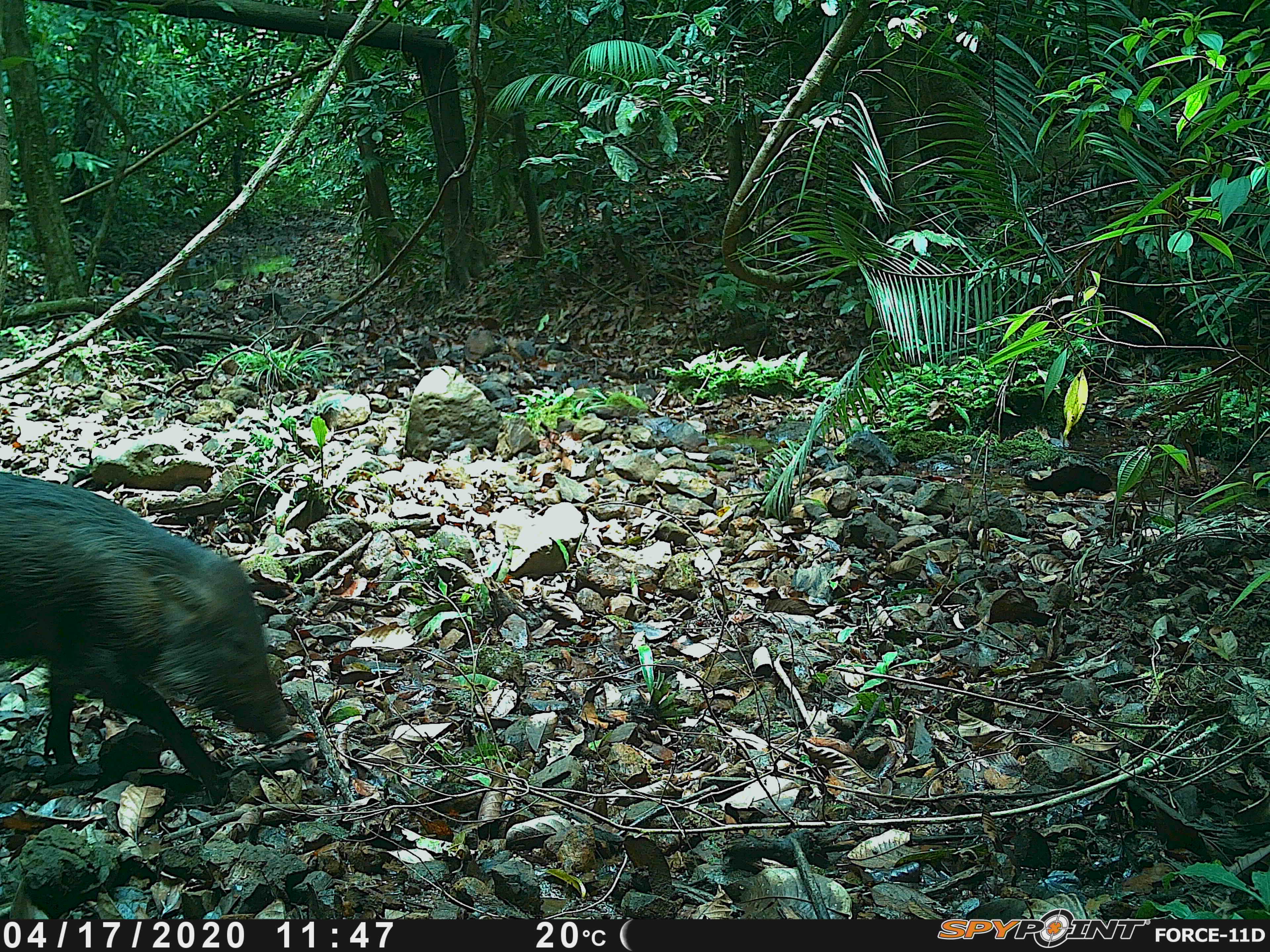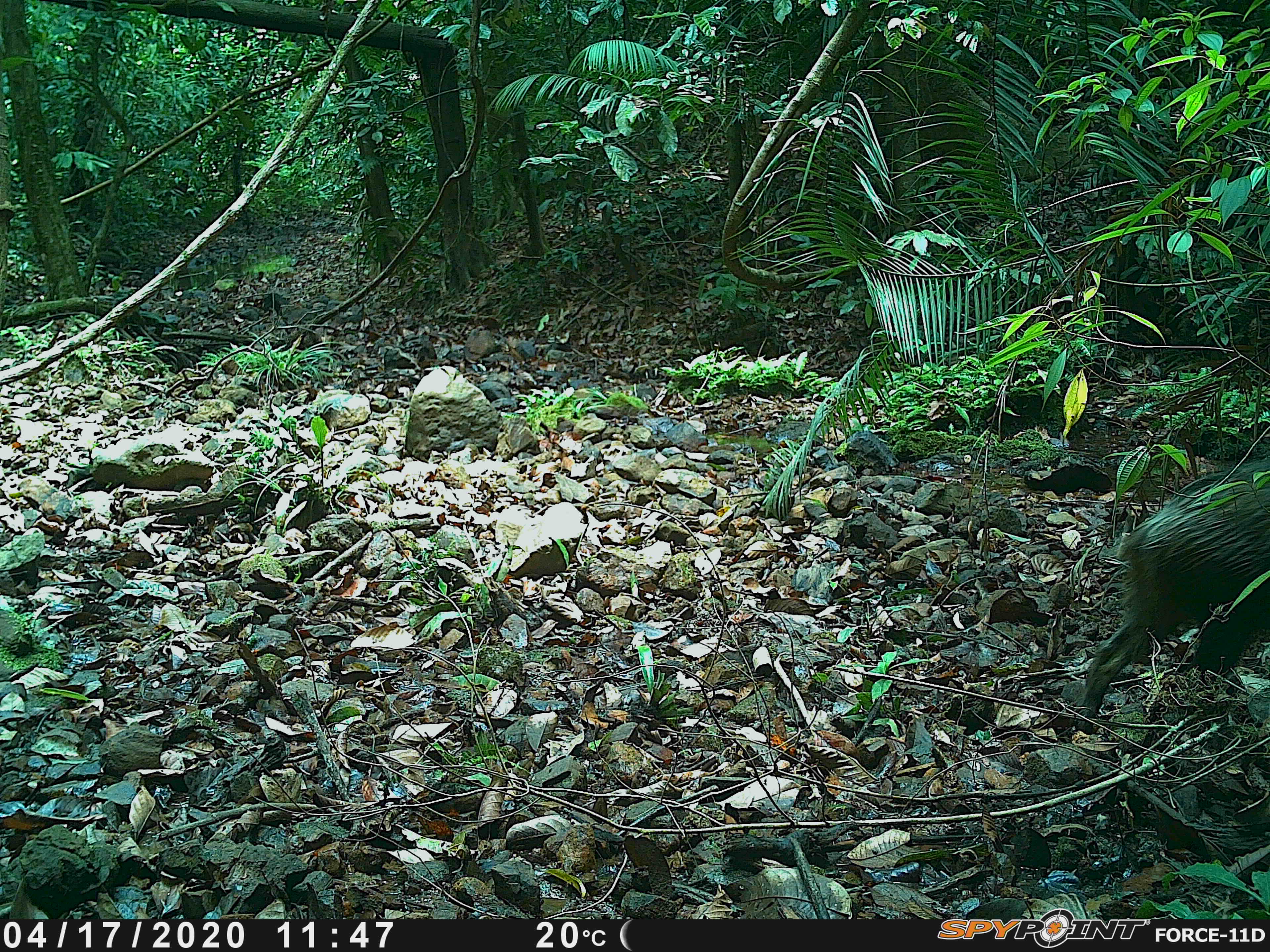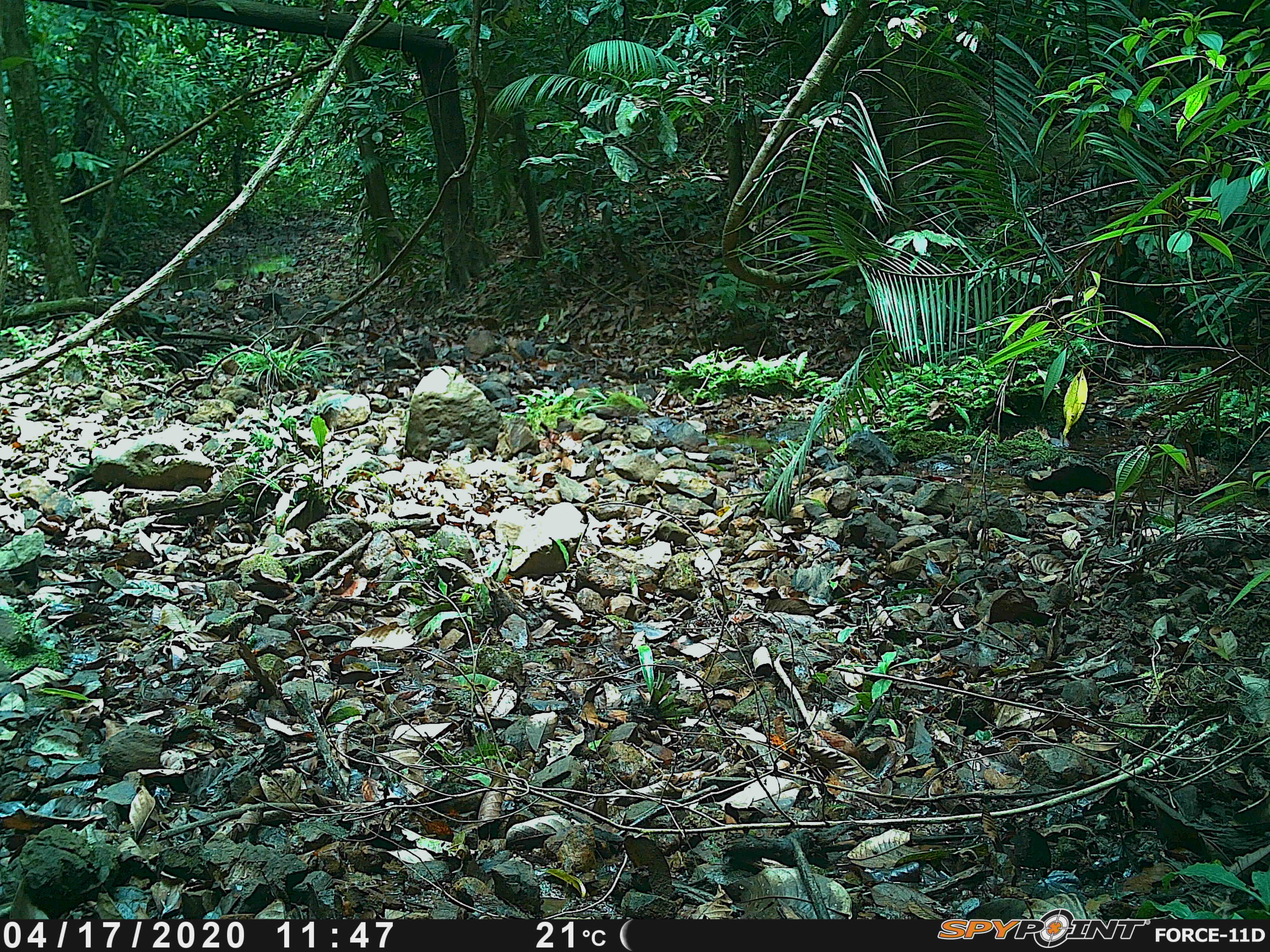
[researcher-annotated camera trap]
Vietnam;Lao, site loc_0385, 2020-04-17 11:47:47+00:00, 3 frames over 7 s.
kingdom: Animalia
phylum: Chordata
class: Mammalia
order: Artiodactyla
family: Suidae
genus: Sus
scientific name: Sus scrofa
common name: eurasian wild pig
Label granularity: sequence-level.